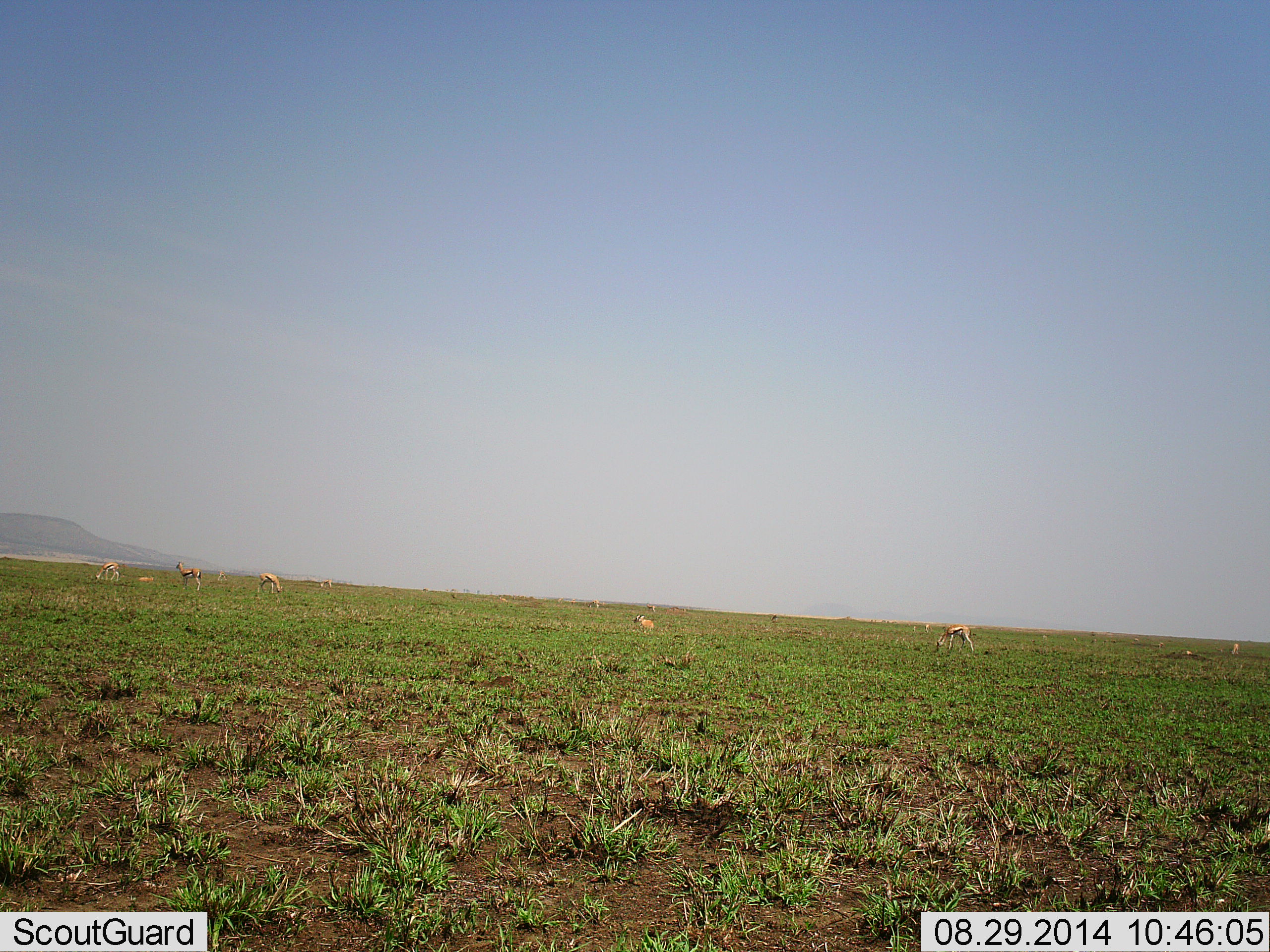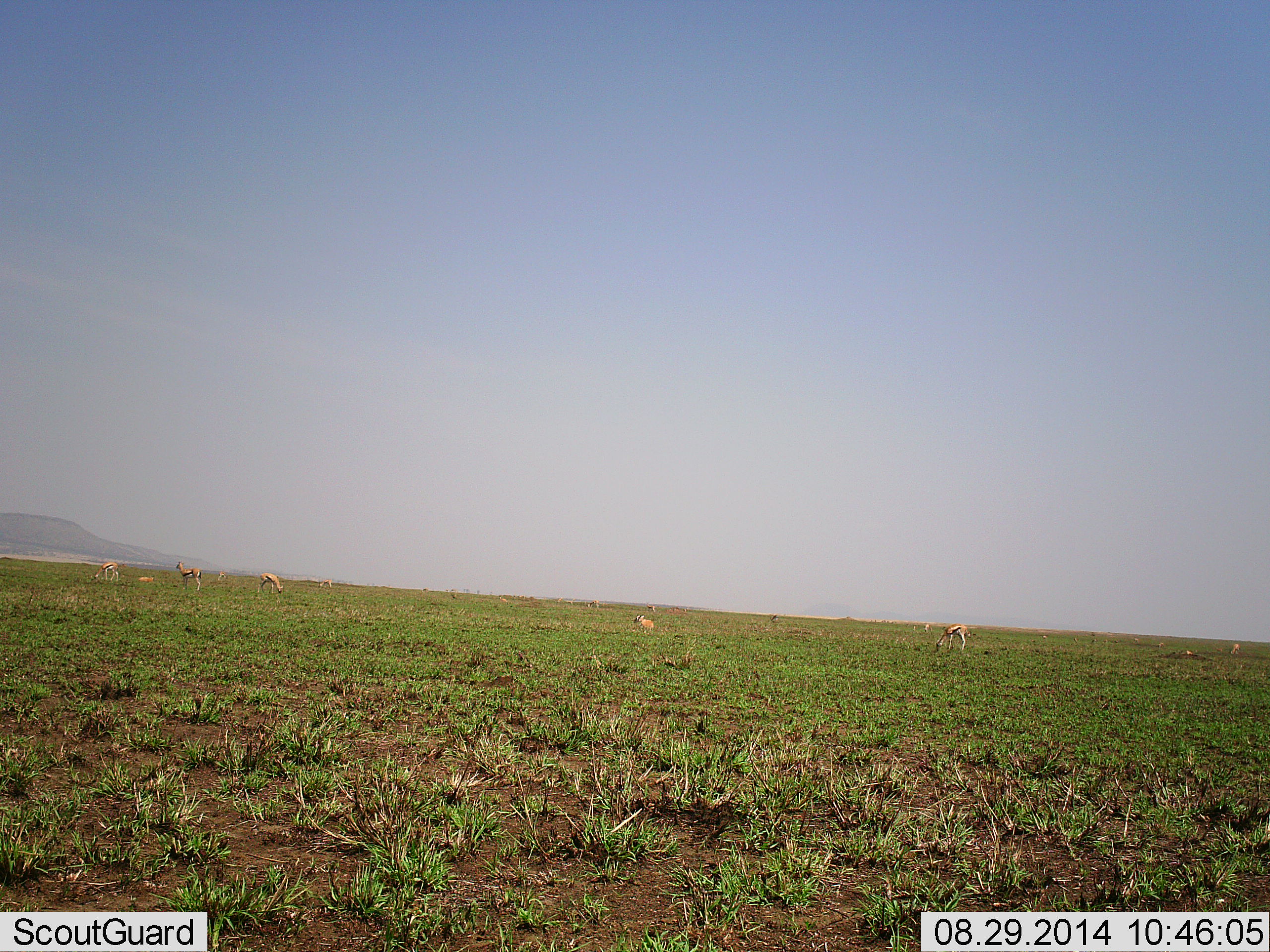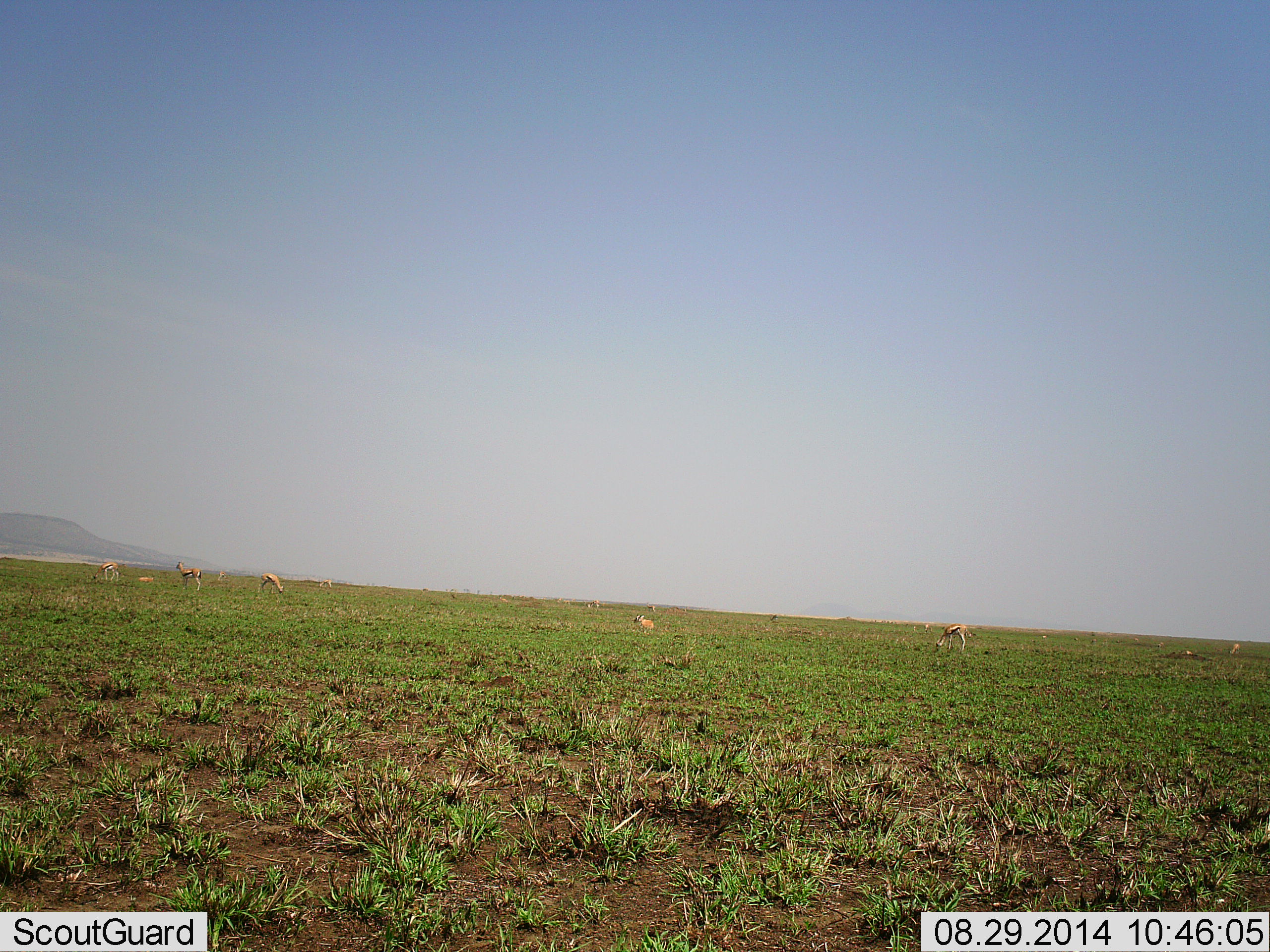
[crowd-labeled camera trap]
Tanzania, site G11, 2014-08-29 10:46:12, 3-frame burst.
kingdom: Animalia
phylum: Chordata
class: Mammalia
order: Artiodactyla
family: Bovidae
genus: Eudorcas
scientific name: Eudorcas thomsonii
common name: thomson's gazelle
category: gazellethomsons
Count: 9.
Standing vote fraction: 50%.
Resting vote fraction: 50%.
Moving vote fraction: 0%.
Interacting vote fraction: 0%.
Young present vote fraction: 0%.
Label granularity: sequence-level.